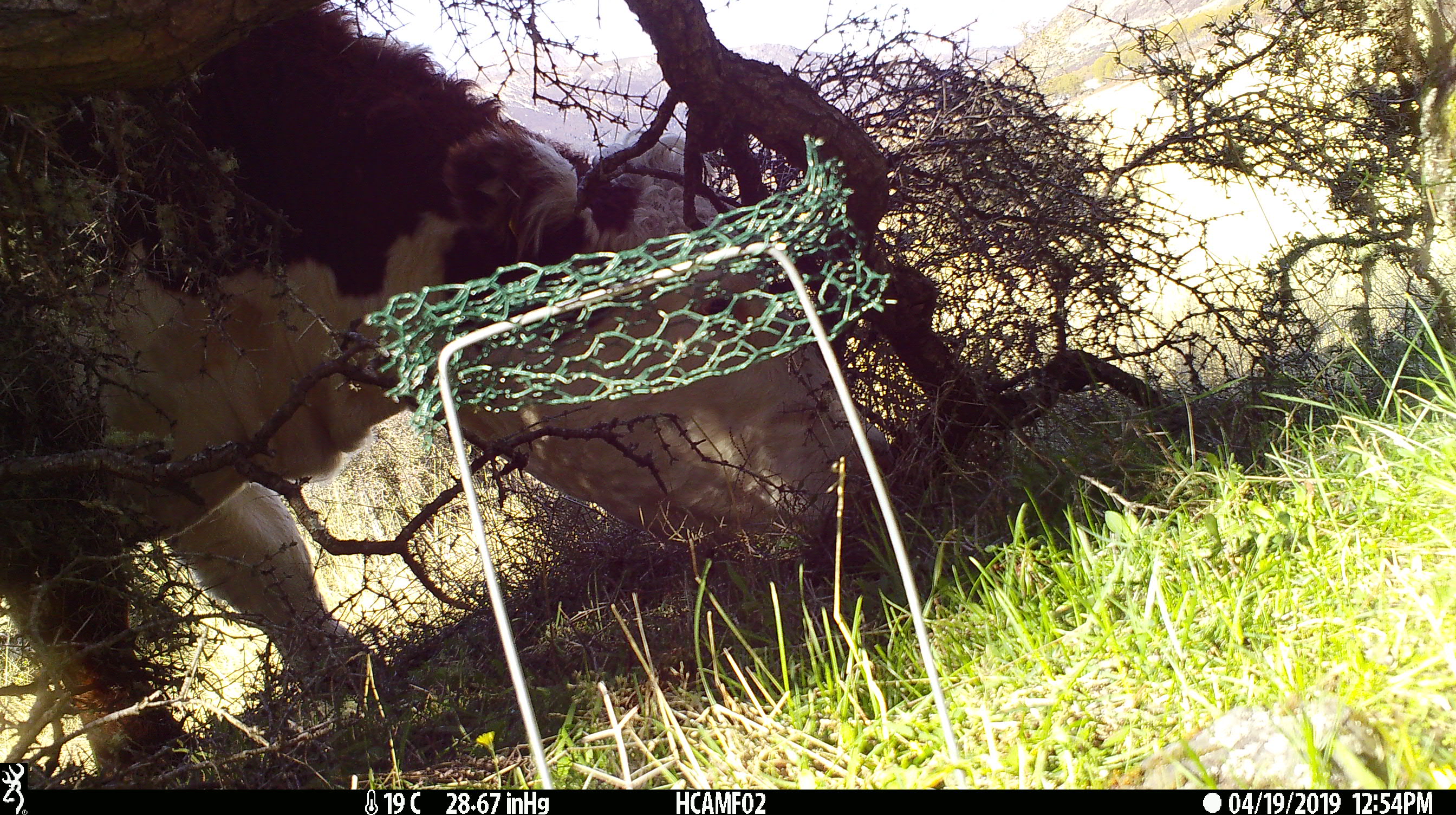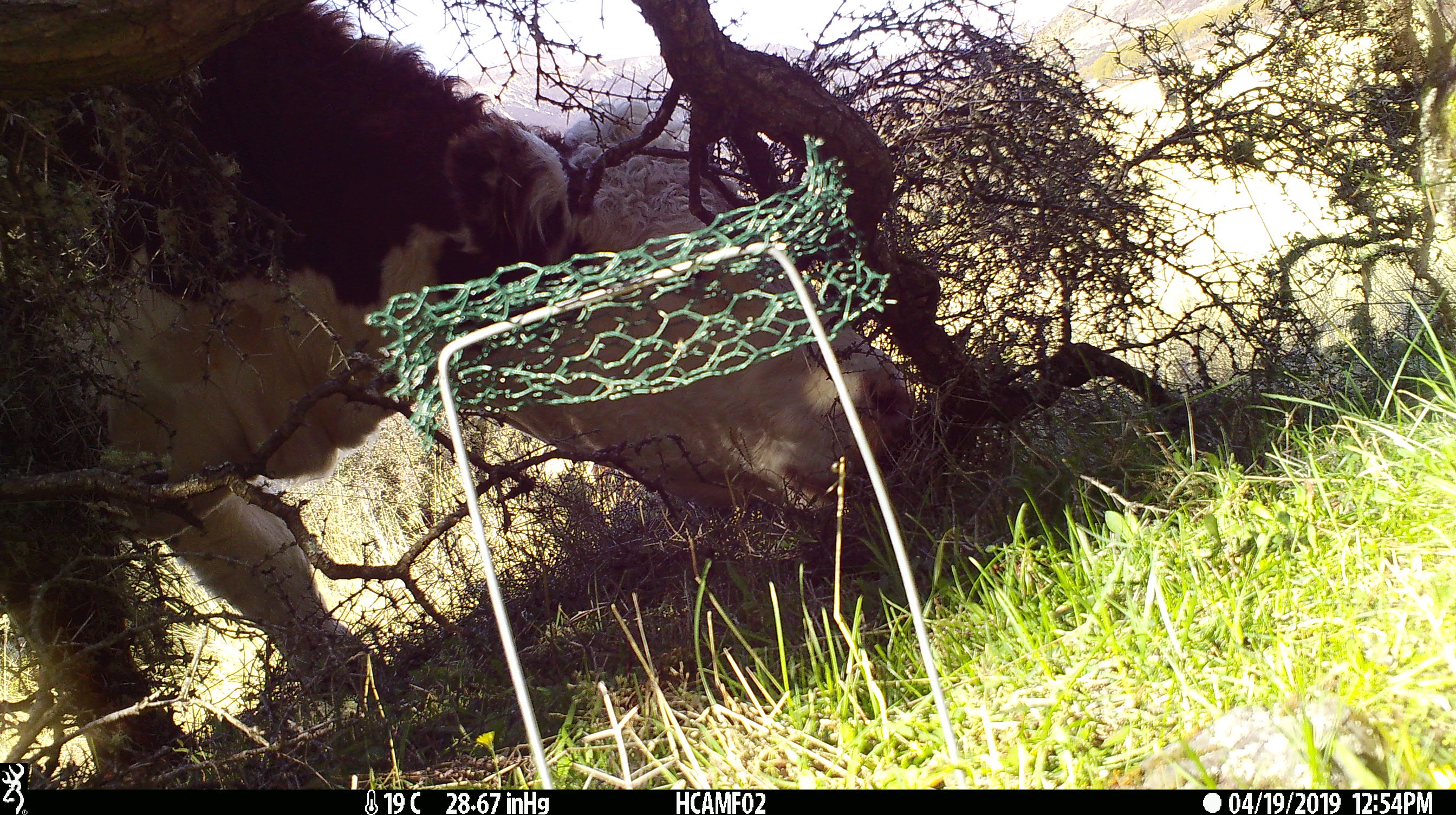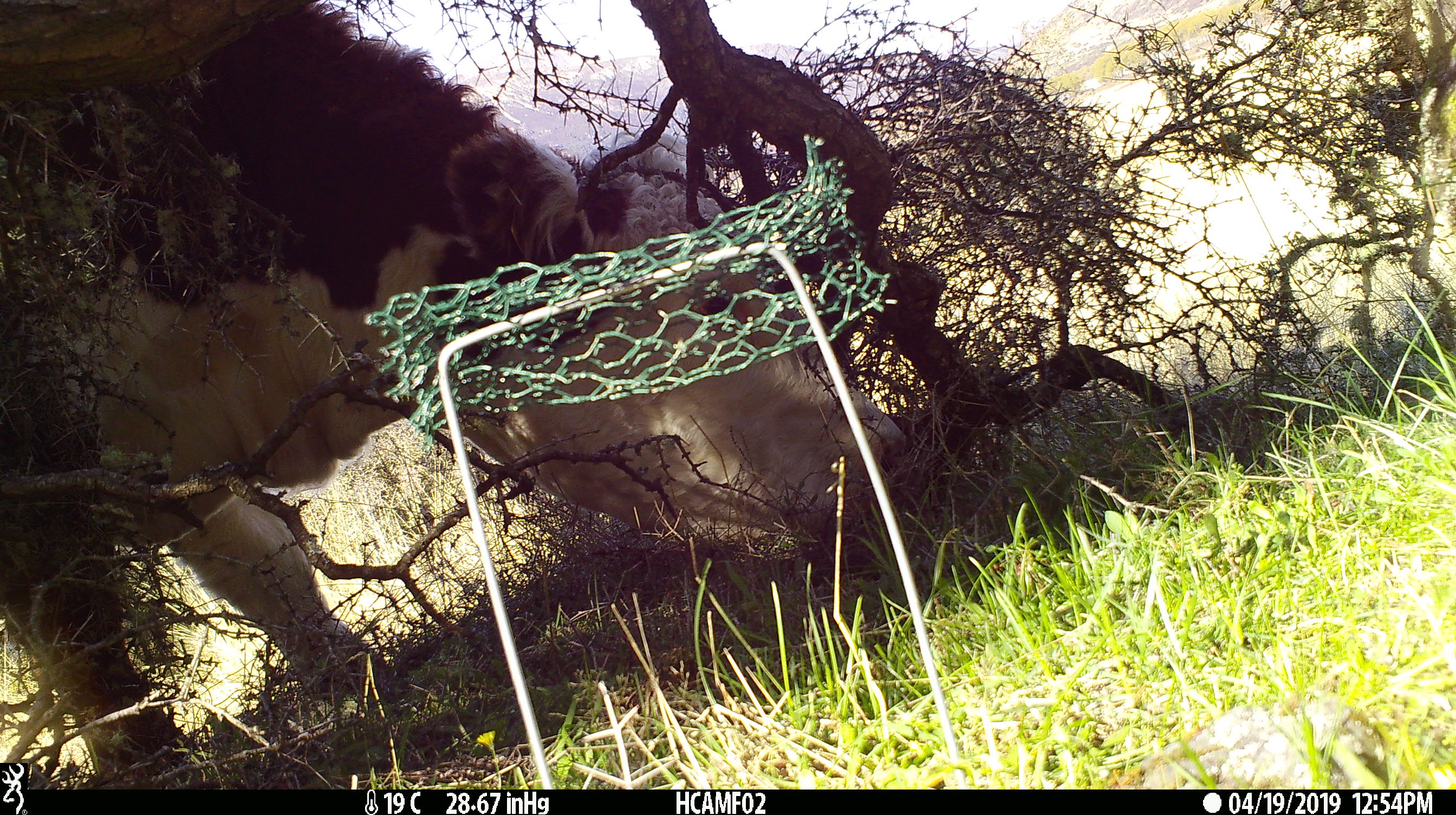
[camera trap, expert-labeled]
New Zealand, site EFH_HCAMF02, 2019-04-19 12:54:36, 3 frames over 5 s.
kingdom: Animalia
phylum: Chordata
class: Mammalia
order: Artiodactyla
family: Bovidae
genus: Bos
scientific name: Bos taurus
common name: domestic cow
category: cow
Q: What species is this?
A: Cow (domestic cow) (Bos taurus).